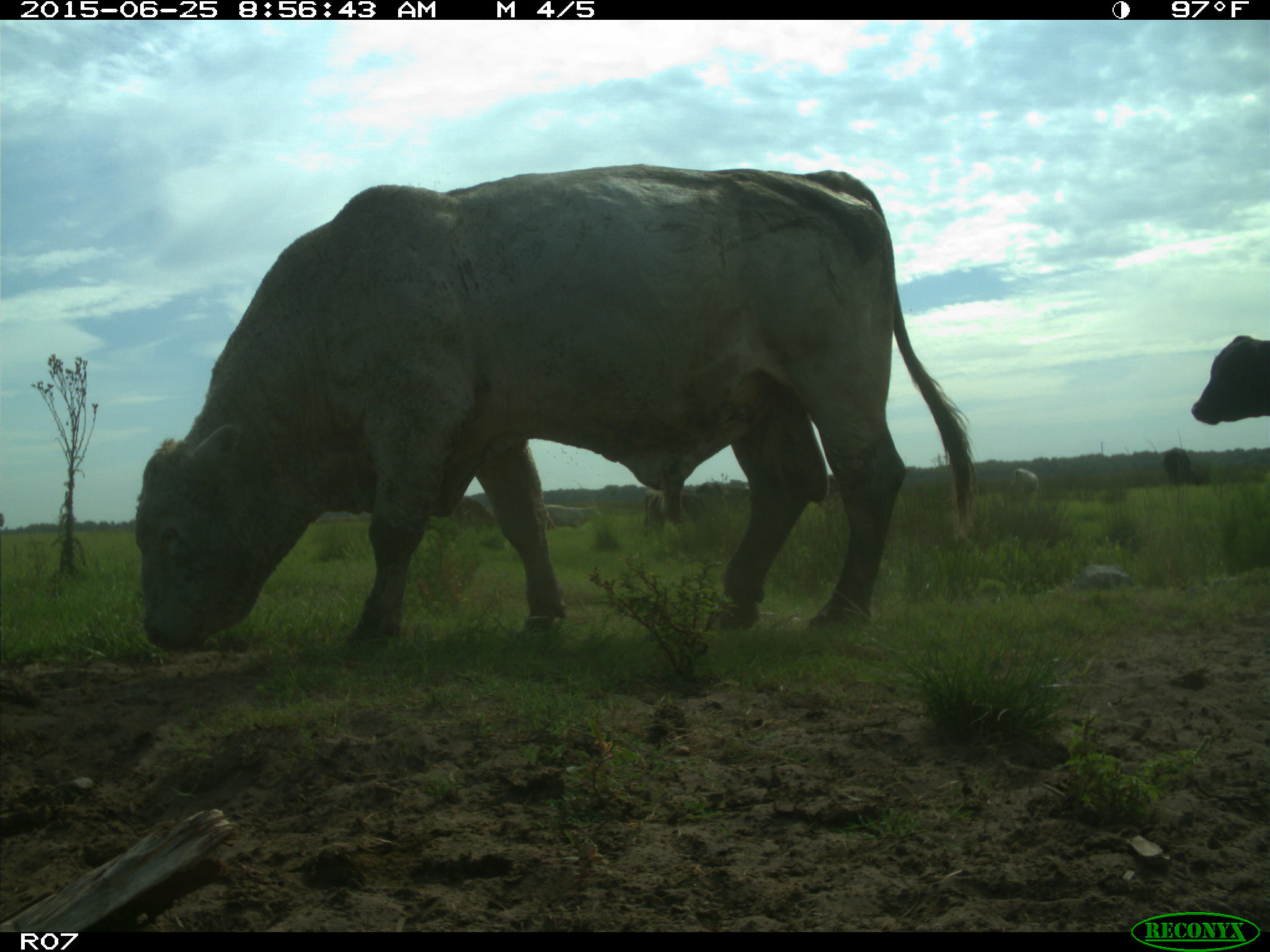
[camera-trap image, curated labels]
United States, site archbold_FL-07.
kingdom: Animalia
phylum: Chordata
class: Mammalia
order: Artiodactyla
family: Bovidae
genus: Bos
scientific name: Bos taurus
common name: domestic cow